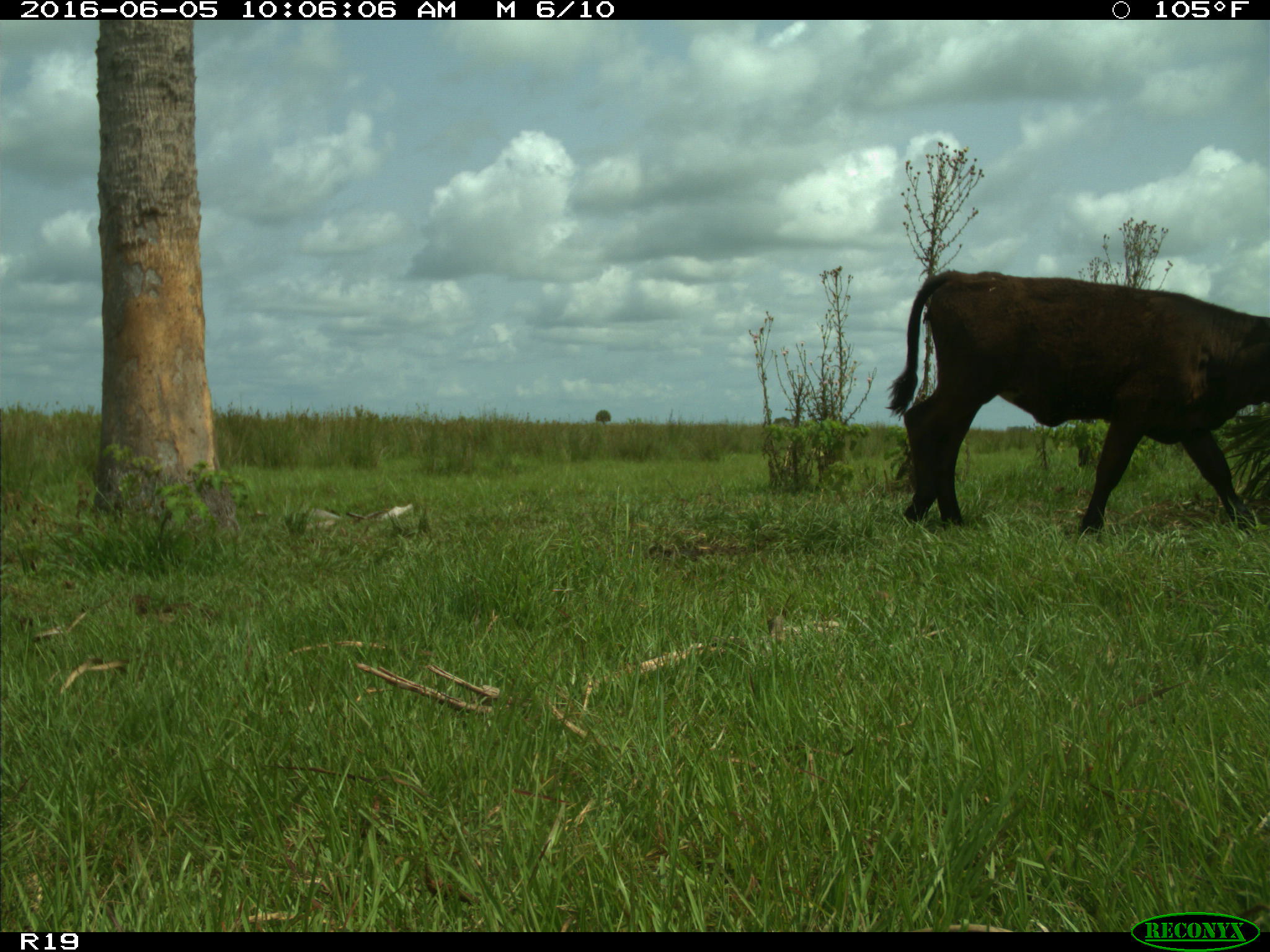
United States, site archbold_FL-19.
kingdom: Animalia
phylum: Chordata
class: Mammalia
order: Artiodactyla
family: Bovidae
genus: Bos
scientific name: Bos taurus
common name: domestic cow